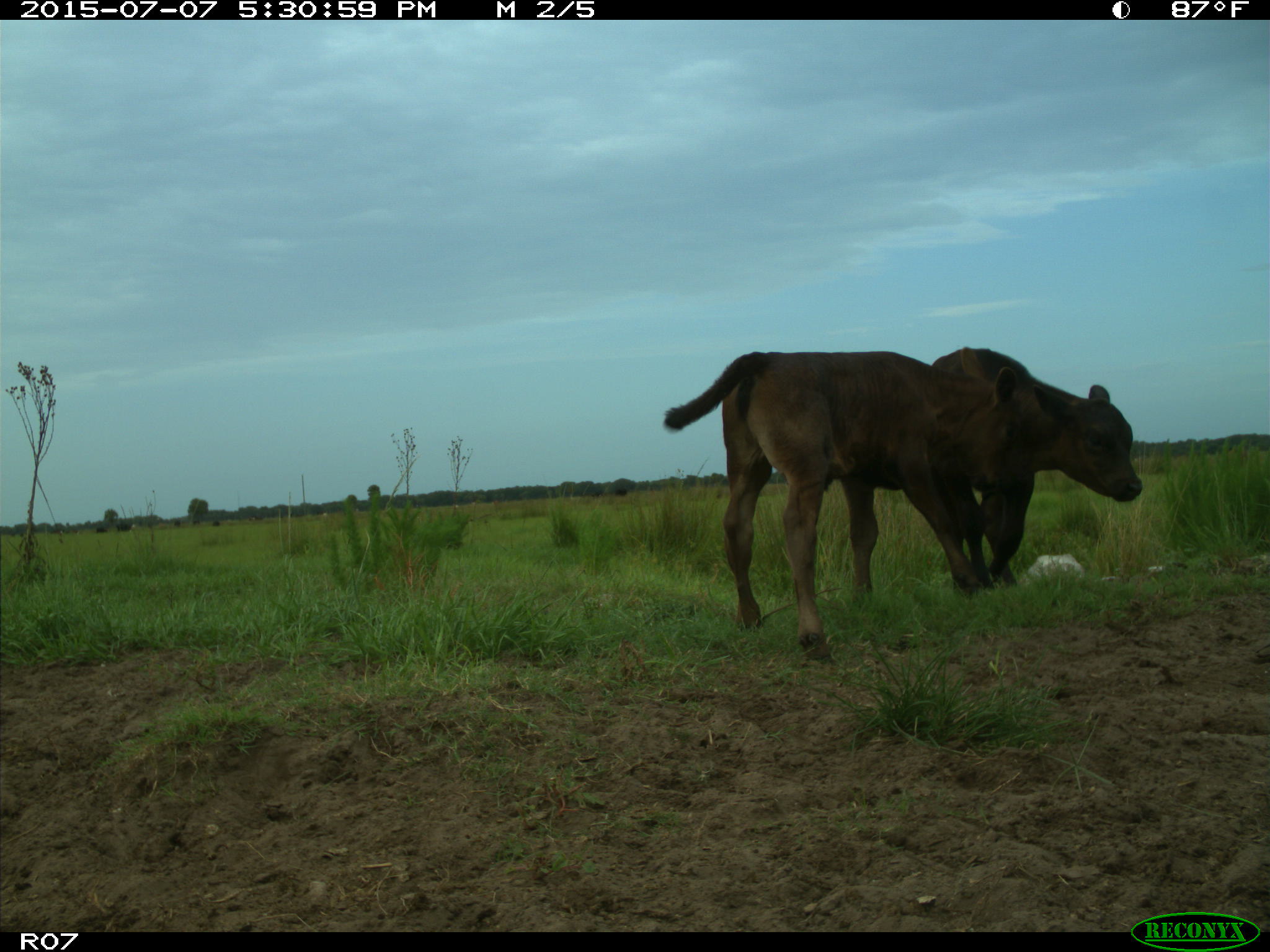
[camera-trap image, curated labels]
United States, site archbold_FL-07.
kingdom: Animalia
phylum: Chordata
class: Mammalia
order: Artiodactyla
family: Bovidae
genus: Bos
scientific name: Bos taurus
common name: domestic cow